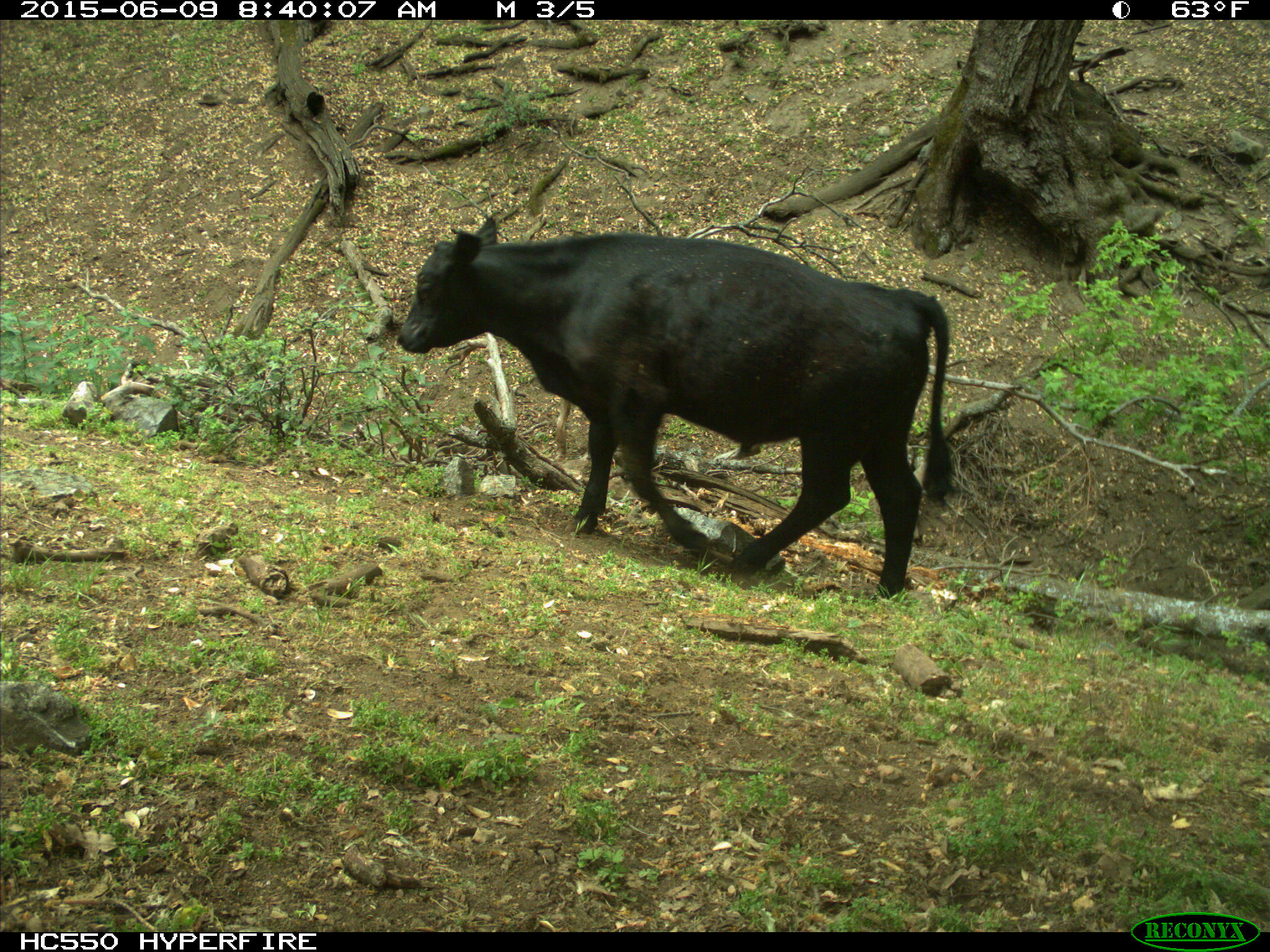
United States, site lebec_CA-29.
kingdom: Animalia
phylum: Chordata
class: Mammalia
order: Artiodactyla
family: Bovidae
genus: Bos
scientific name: Bos taurus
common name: domestic cow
Bos taurus (domestic cow).